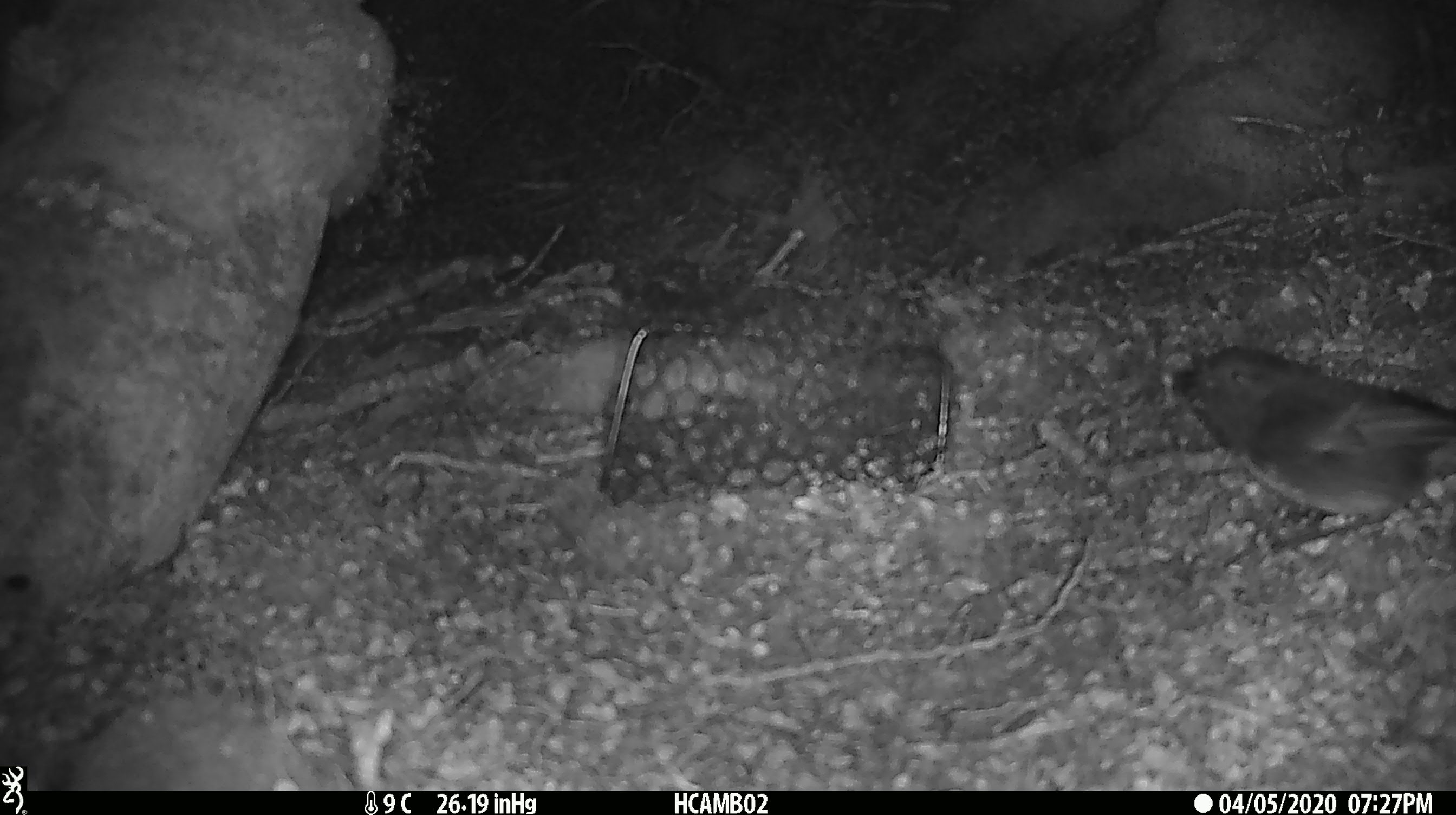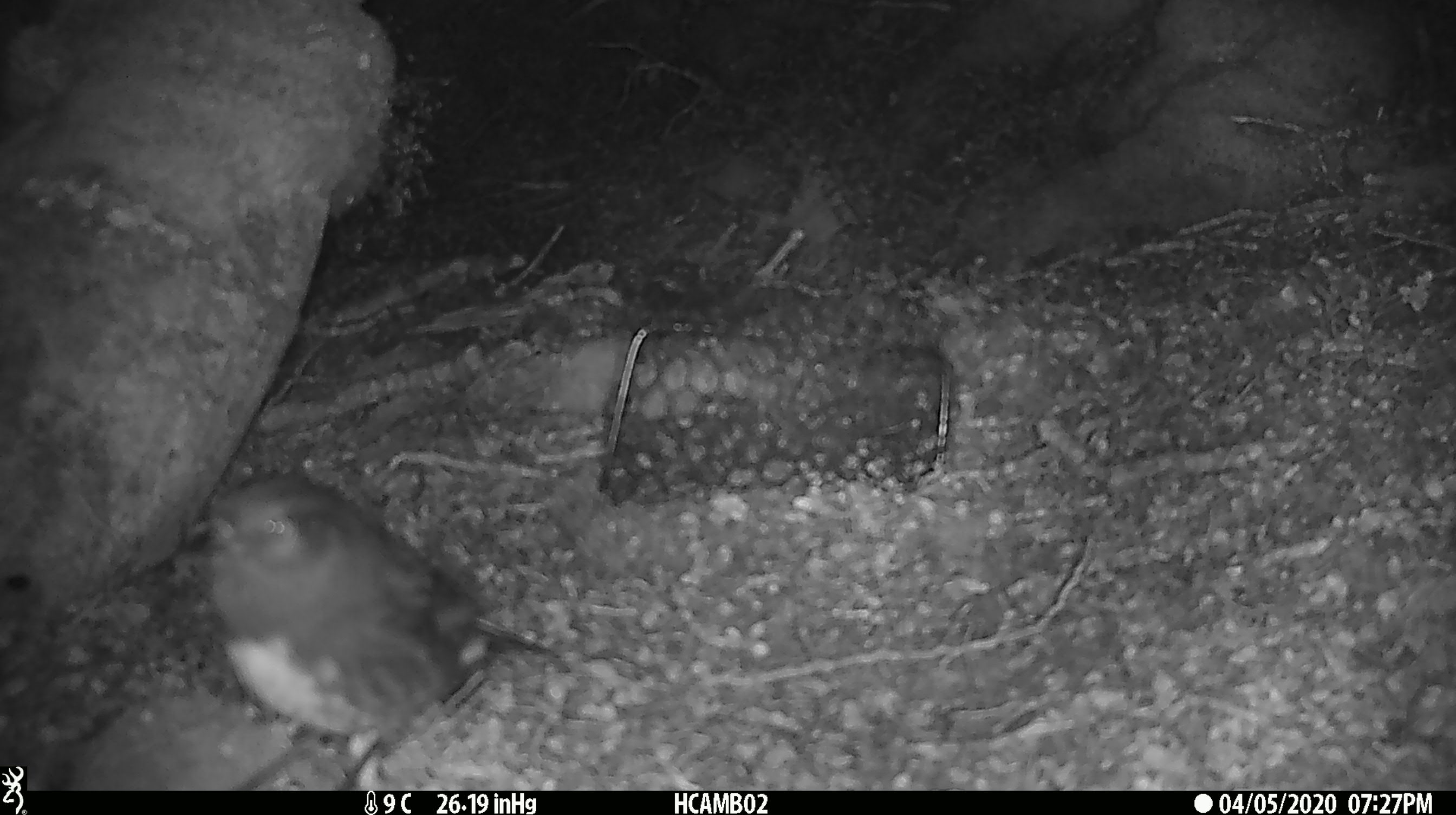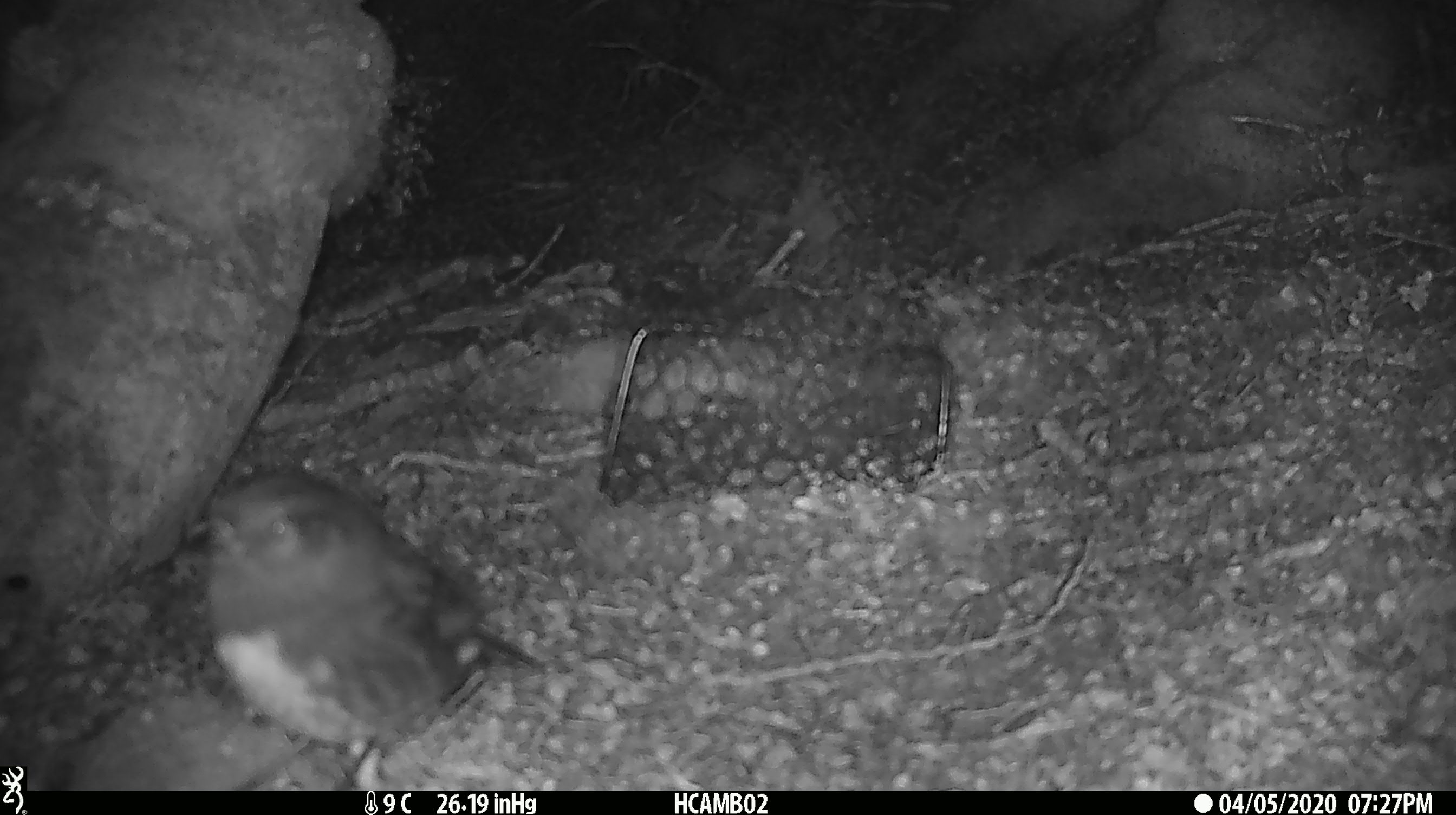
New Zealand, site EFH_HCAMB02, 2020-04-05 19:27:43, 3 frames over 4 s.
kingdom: Animalia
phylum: Chordata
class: Aves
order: Passeriformes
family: Petroicidae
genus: Petroica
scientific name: Petroica australis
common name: new zealand robin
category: robin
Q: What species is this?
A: Robin (new zealand robin) (Petroica australis).